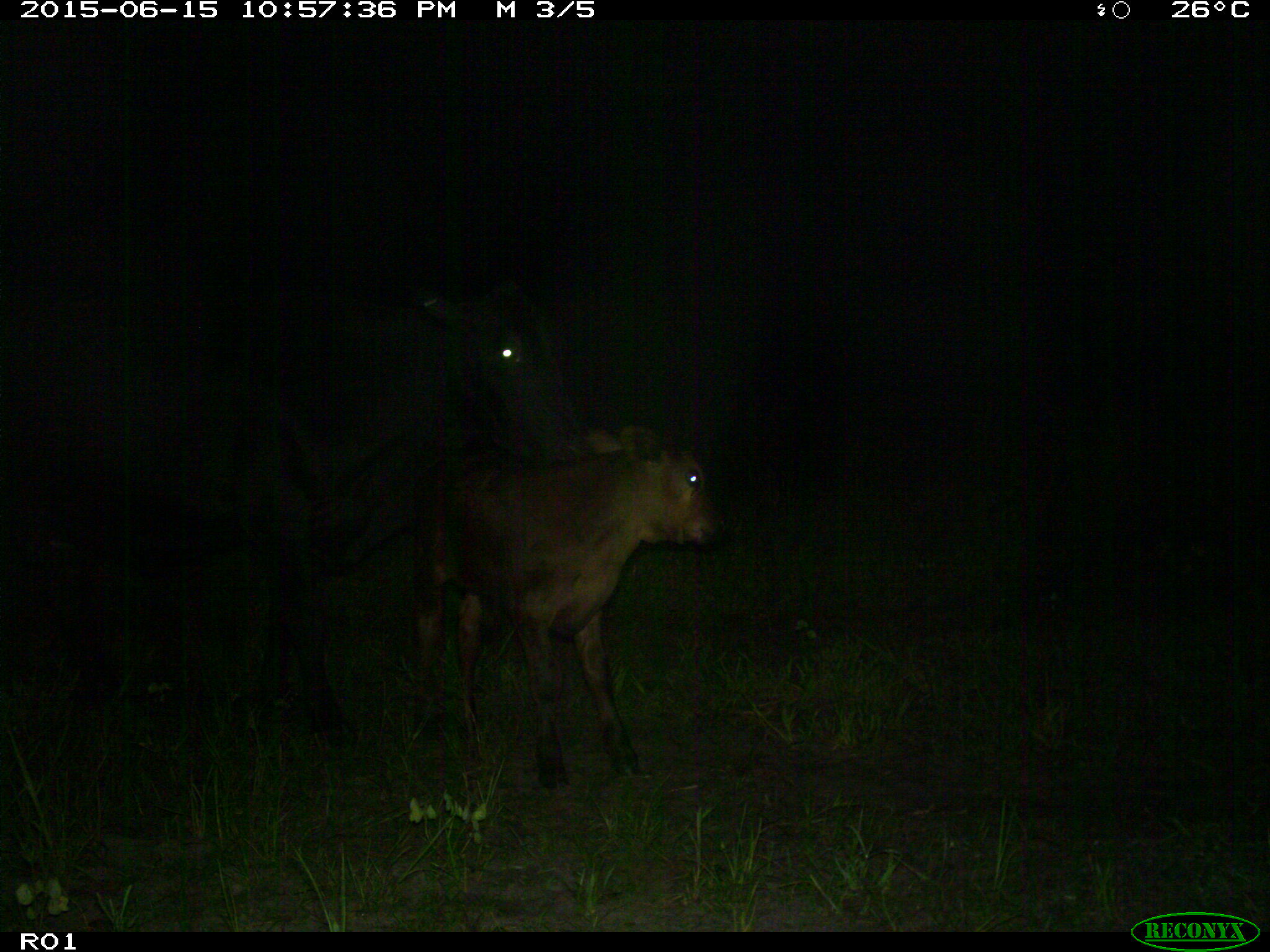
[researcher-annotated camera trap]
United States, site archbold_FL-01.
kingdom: Animalia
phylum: Chordata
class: Mammalia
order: Artiodactyla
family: Bovidae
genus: Bos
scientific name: Bos taurus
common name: domestic cow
Bos taurus (domestic cow).